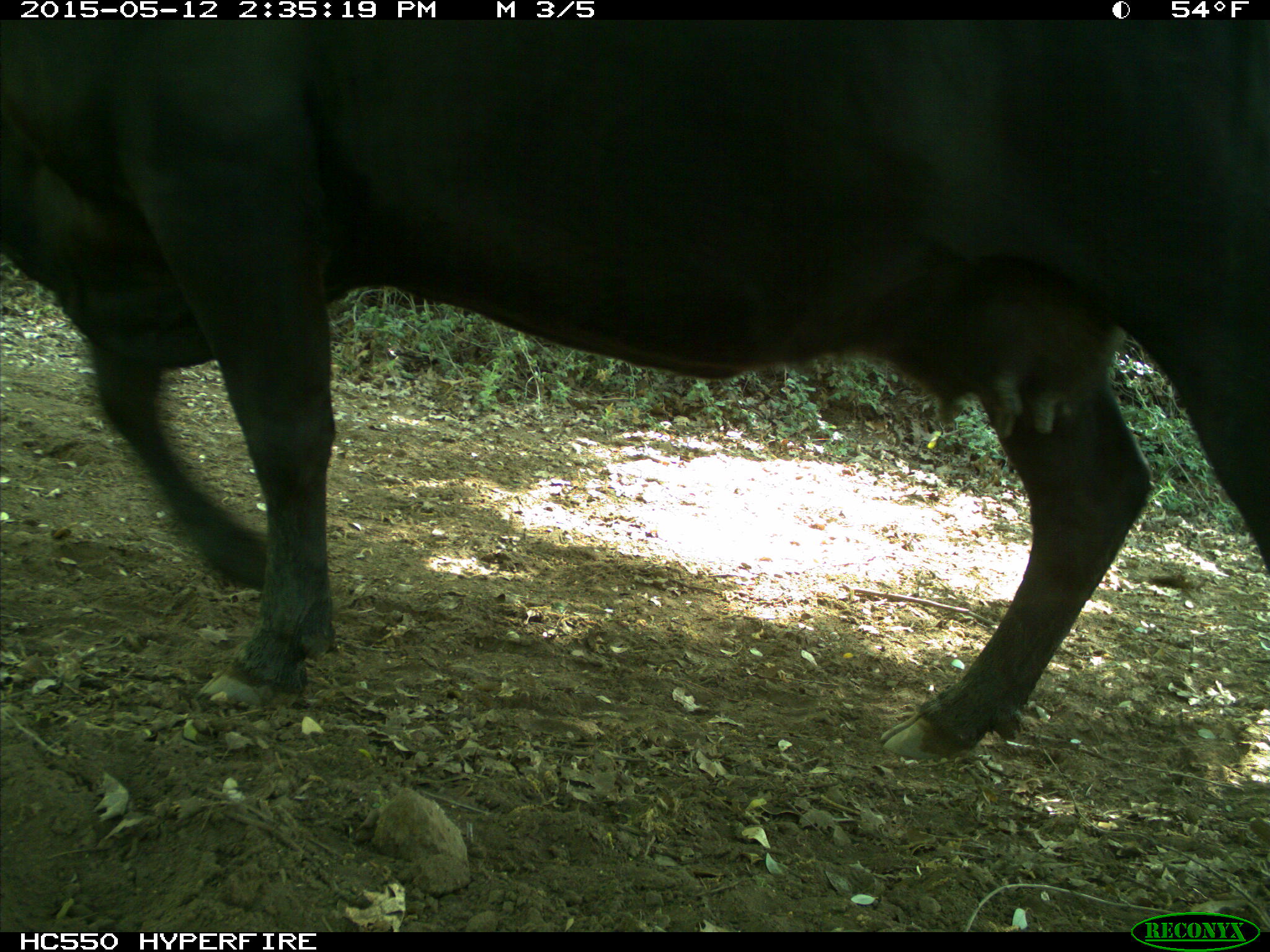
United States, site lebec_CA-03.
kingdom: Animalia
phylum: Chordata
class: Mammalia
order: Artiodactyla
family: Bovidae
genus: Bos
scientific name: Bos taurus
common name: domestic cow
Bos taurus (domestic cow).